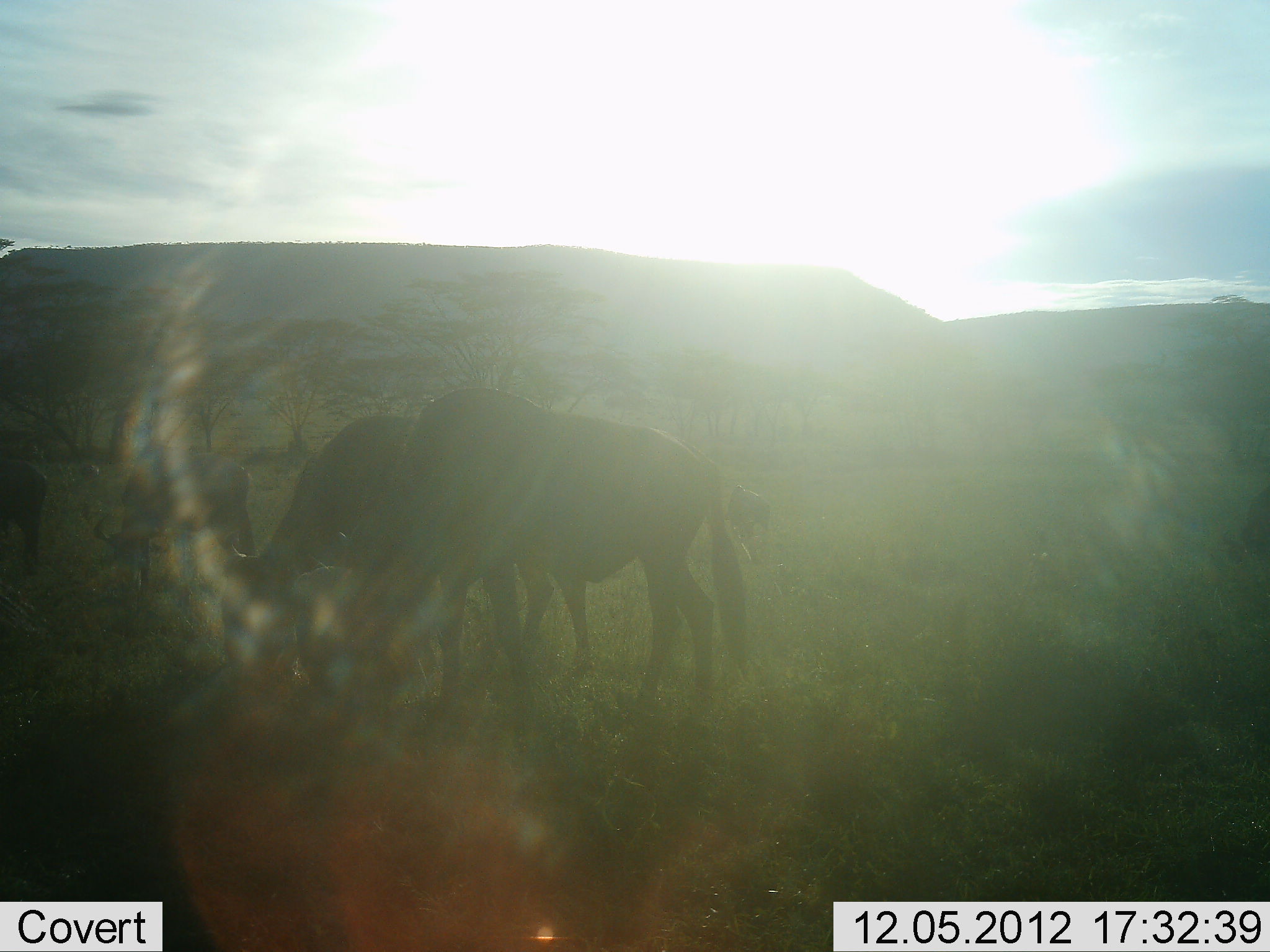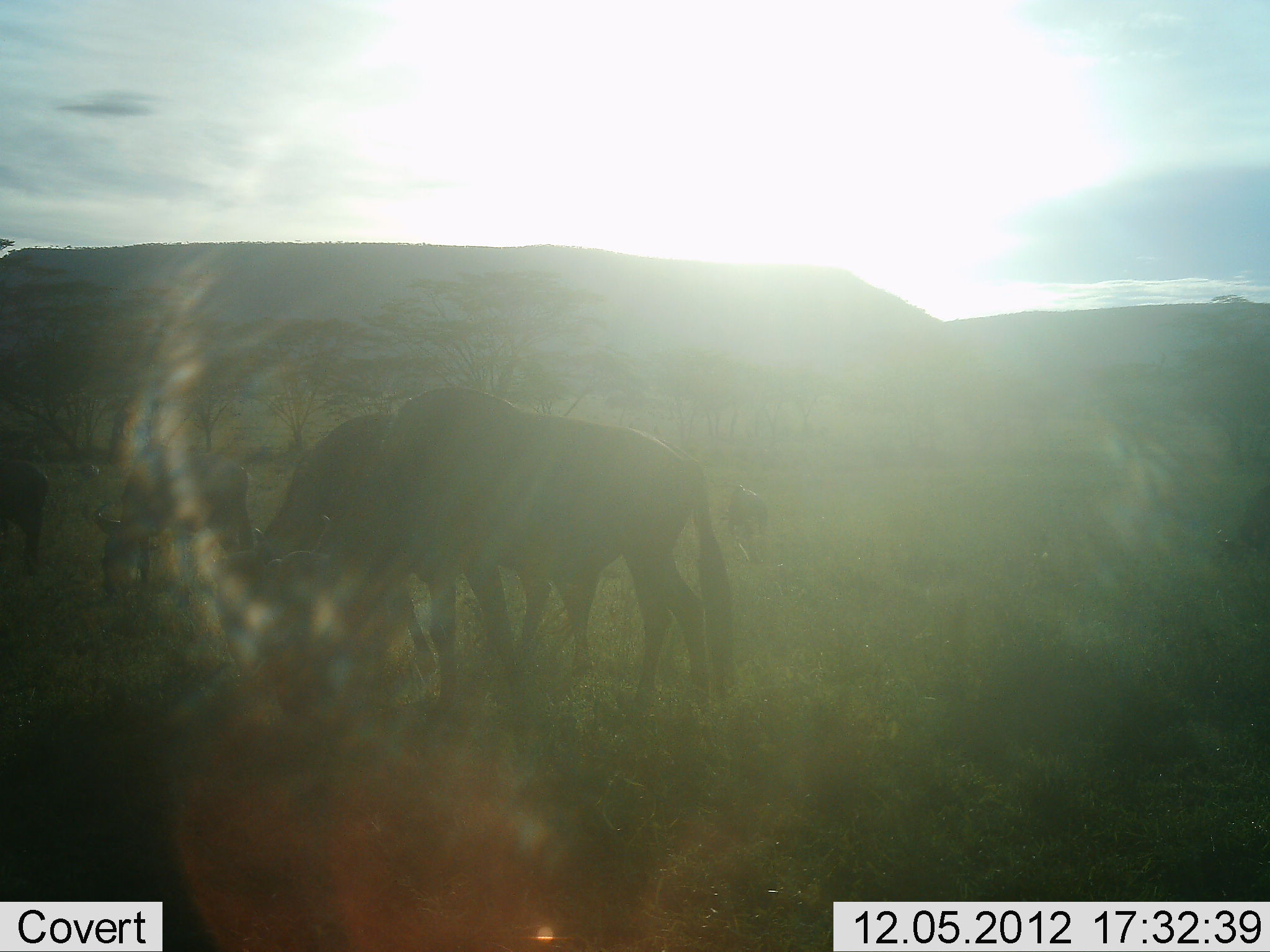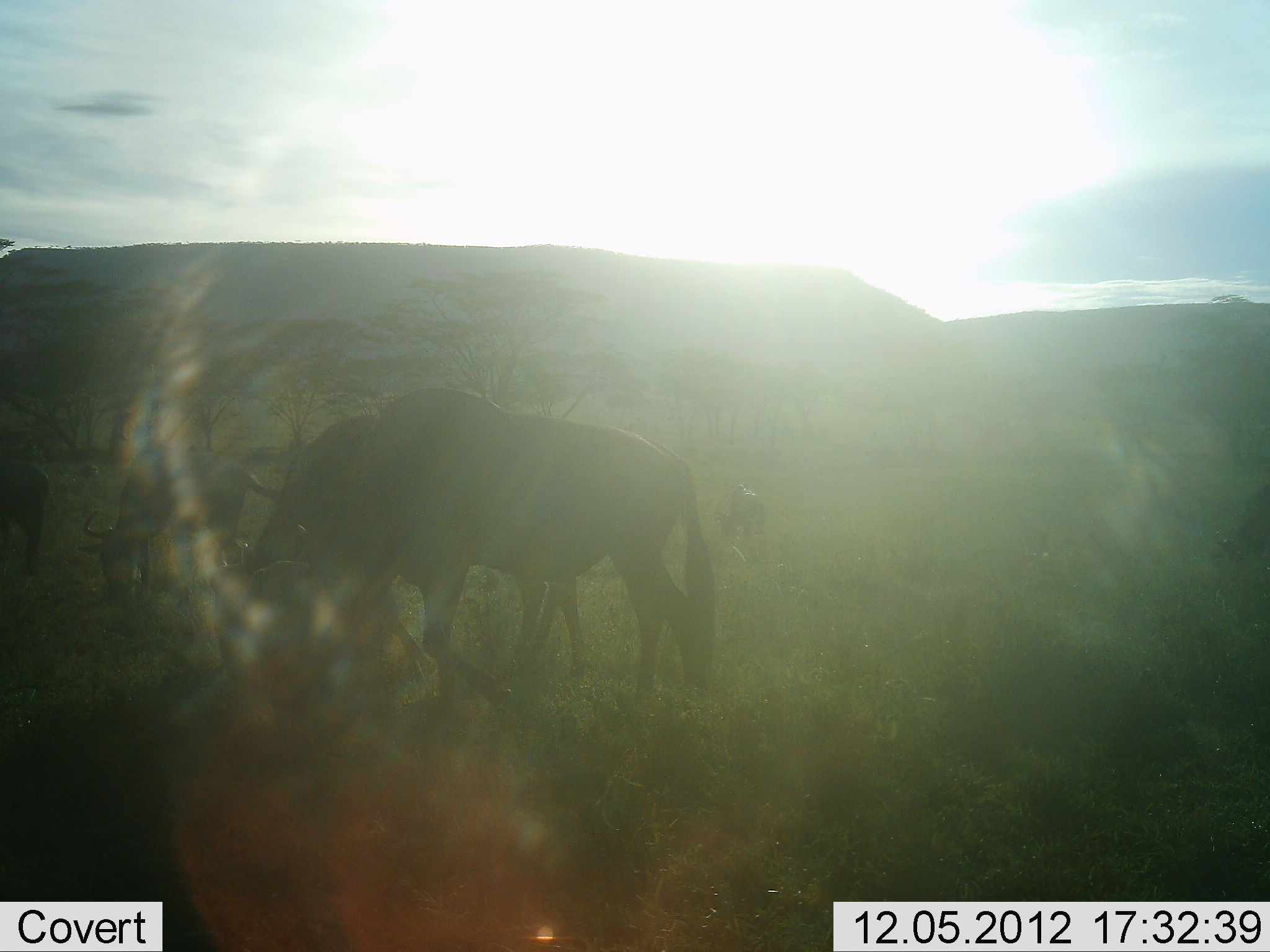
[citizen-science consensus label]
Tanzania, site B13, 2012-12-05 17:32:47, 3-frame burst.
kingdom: Animalia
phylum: Chordata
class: Mammalia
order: Artiodactyla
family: Bovidae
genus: Connochaetes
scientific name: Connochaetes taurinus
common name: blue wildebeest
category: wildebeest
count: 5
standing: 10%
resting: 0%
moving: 10%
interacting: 0%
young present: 10%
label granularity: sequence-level